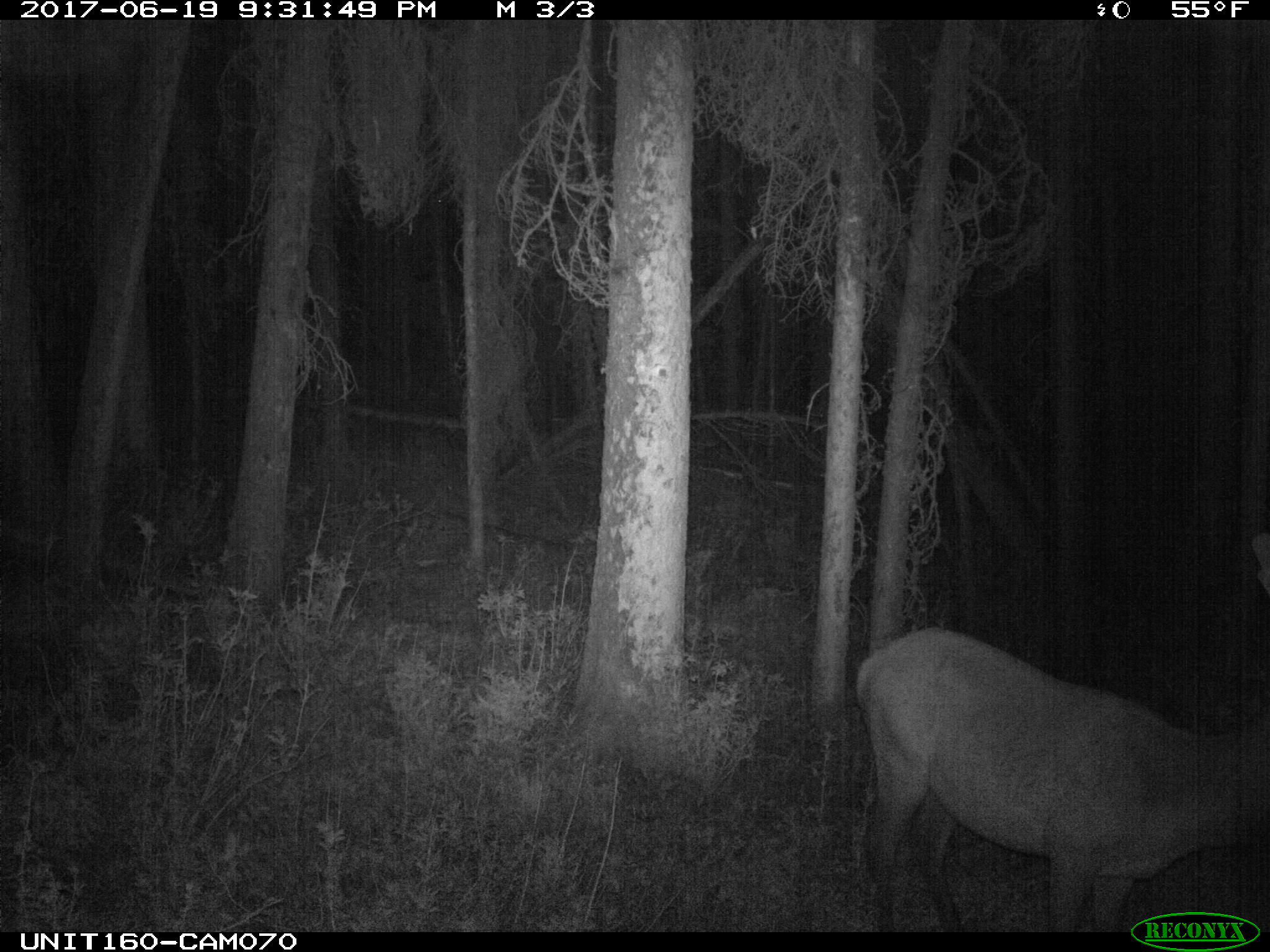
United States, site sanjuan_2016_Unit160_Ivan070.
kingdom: Animalia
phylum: Chordata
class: Mammalia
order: Artiodactyla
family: Cervidae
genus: Cervus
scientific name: Cervus elaphus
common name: red deer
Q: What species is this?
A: Cervus elaphus (red deer).